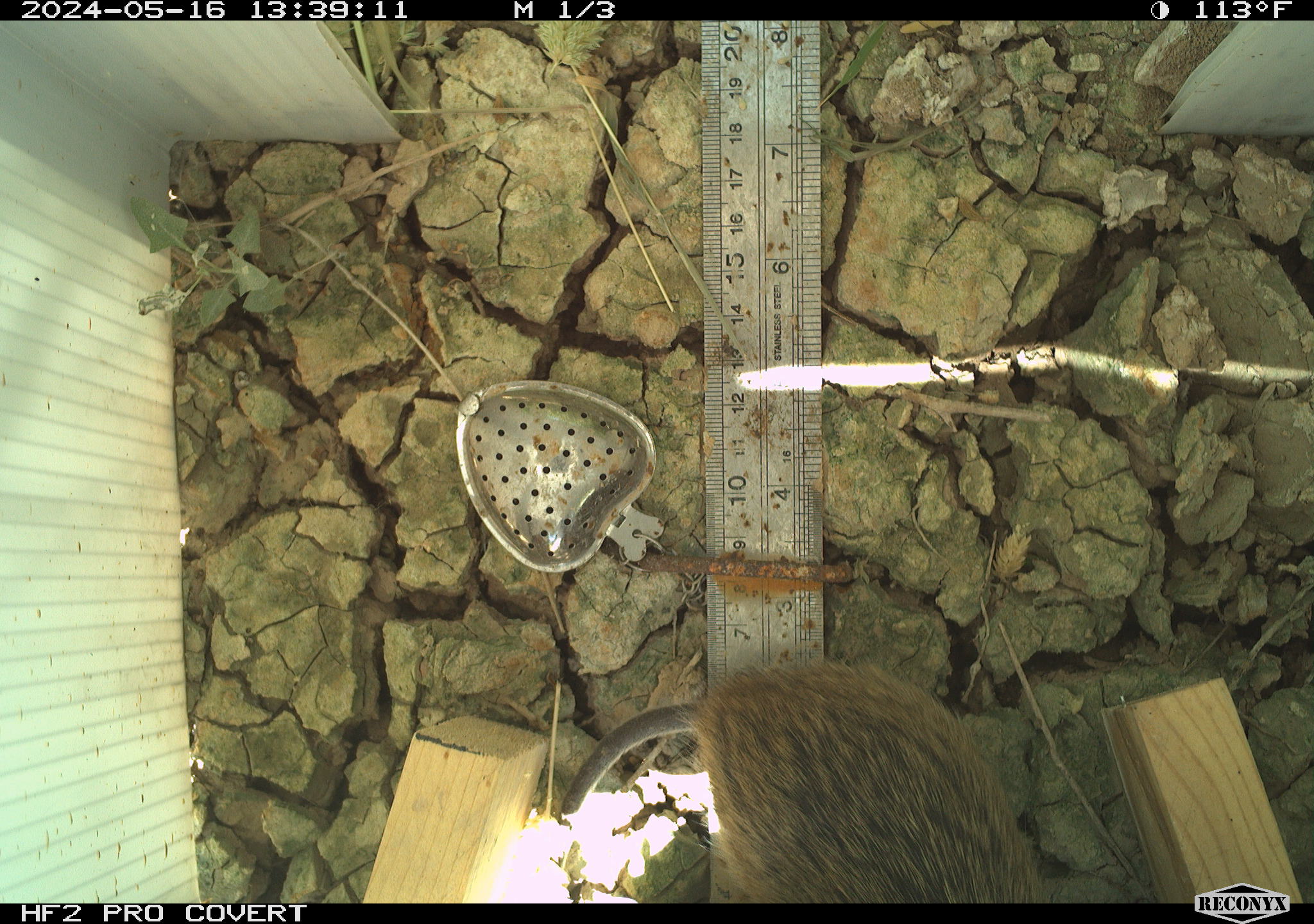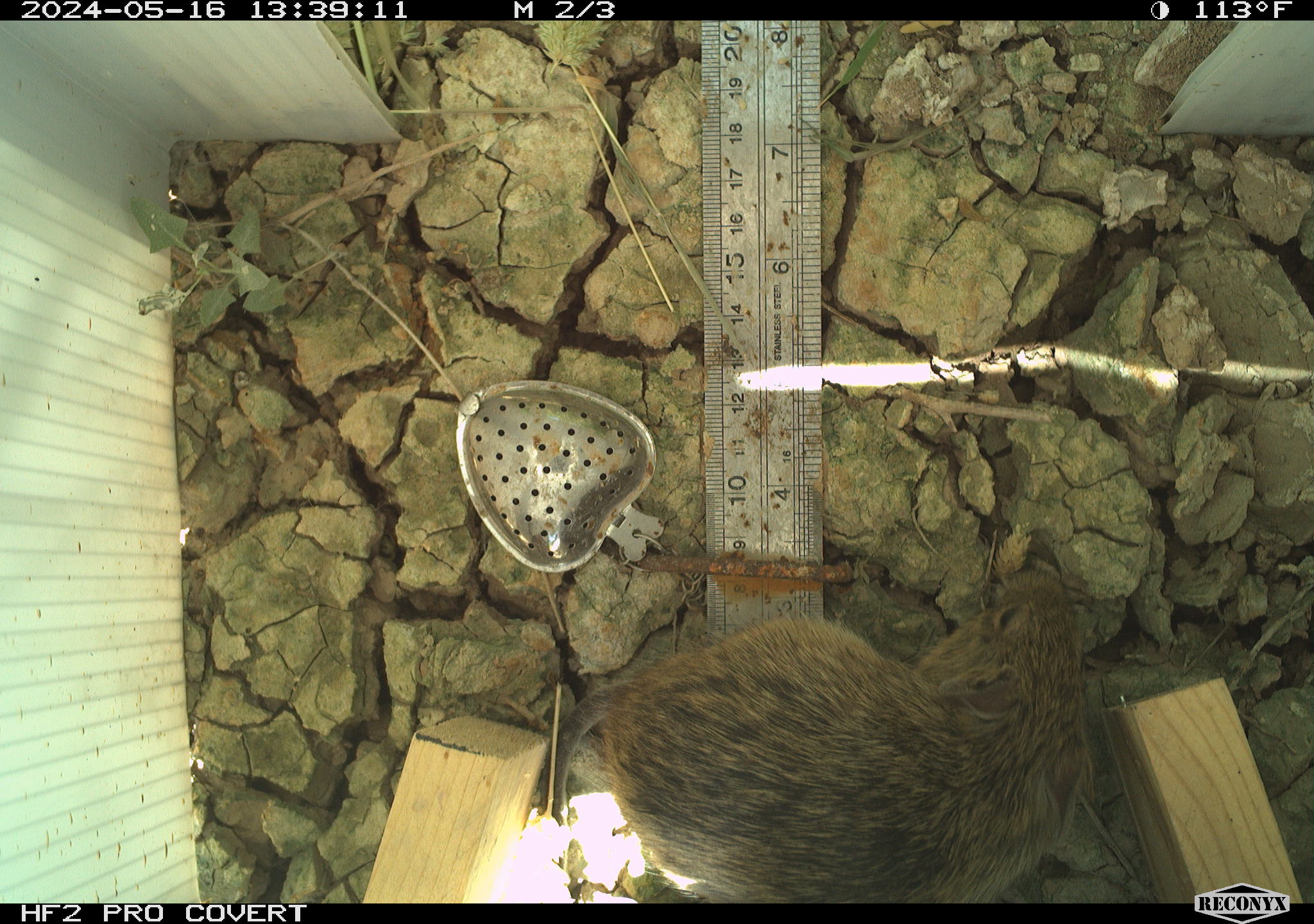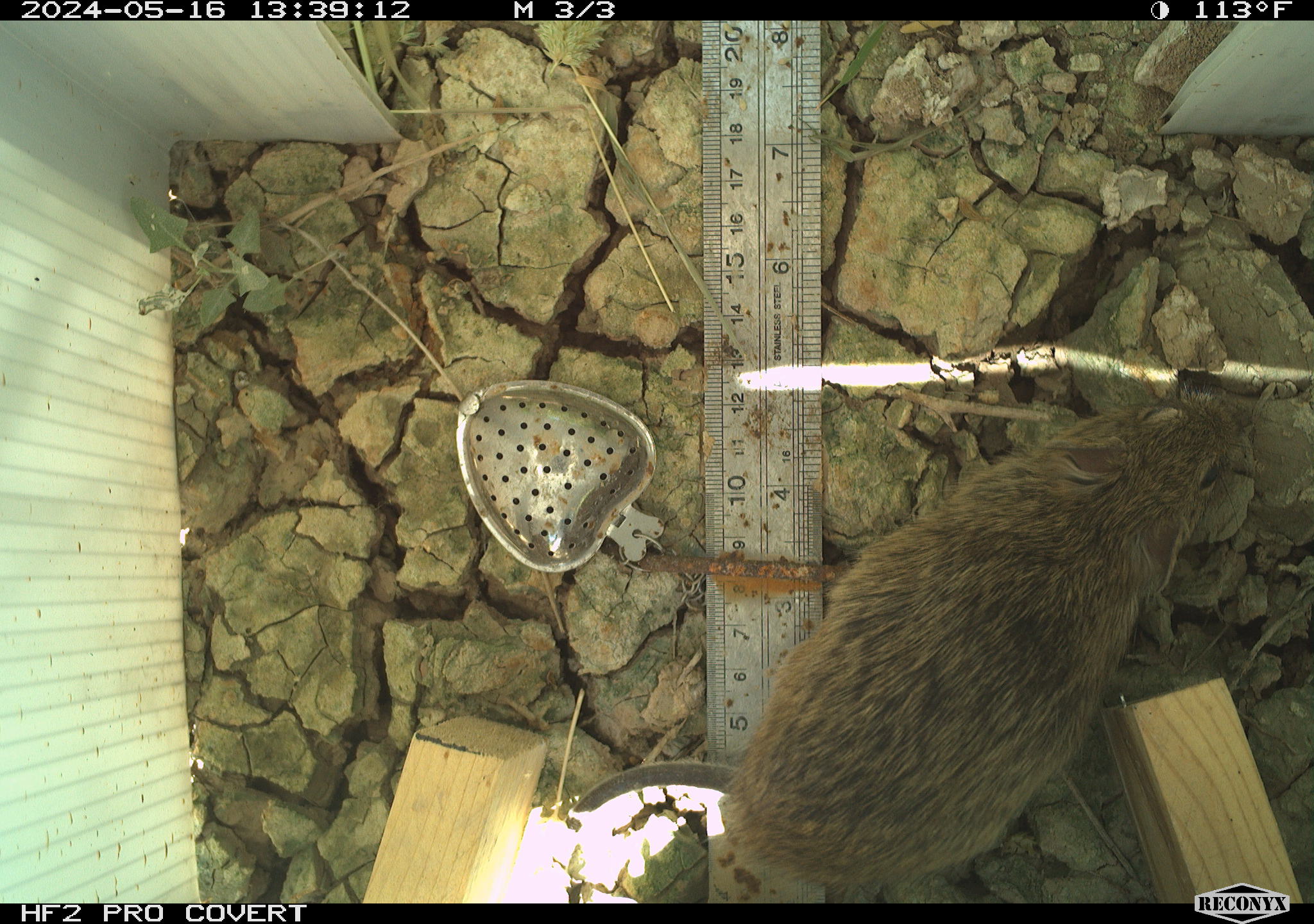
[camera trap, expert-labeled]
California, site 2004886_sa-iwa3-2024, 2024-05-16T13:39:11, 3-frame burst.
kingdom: Animalia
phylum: Chordata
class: Mammalia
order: Rodentia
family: Cricetidae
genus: Sigmodon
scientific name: Sigmodon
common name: cotton rat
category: sigmodon species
Sigmodon species (cotton rat) (Sigmodon).